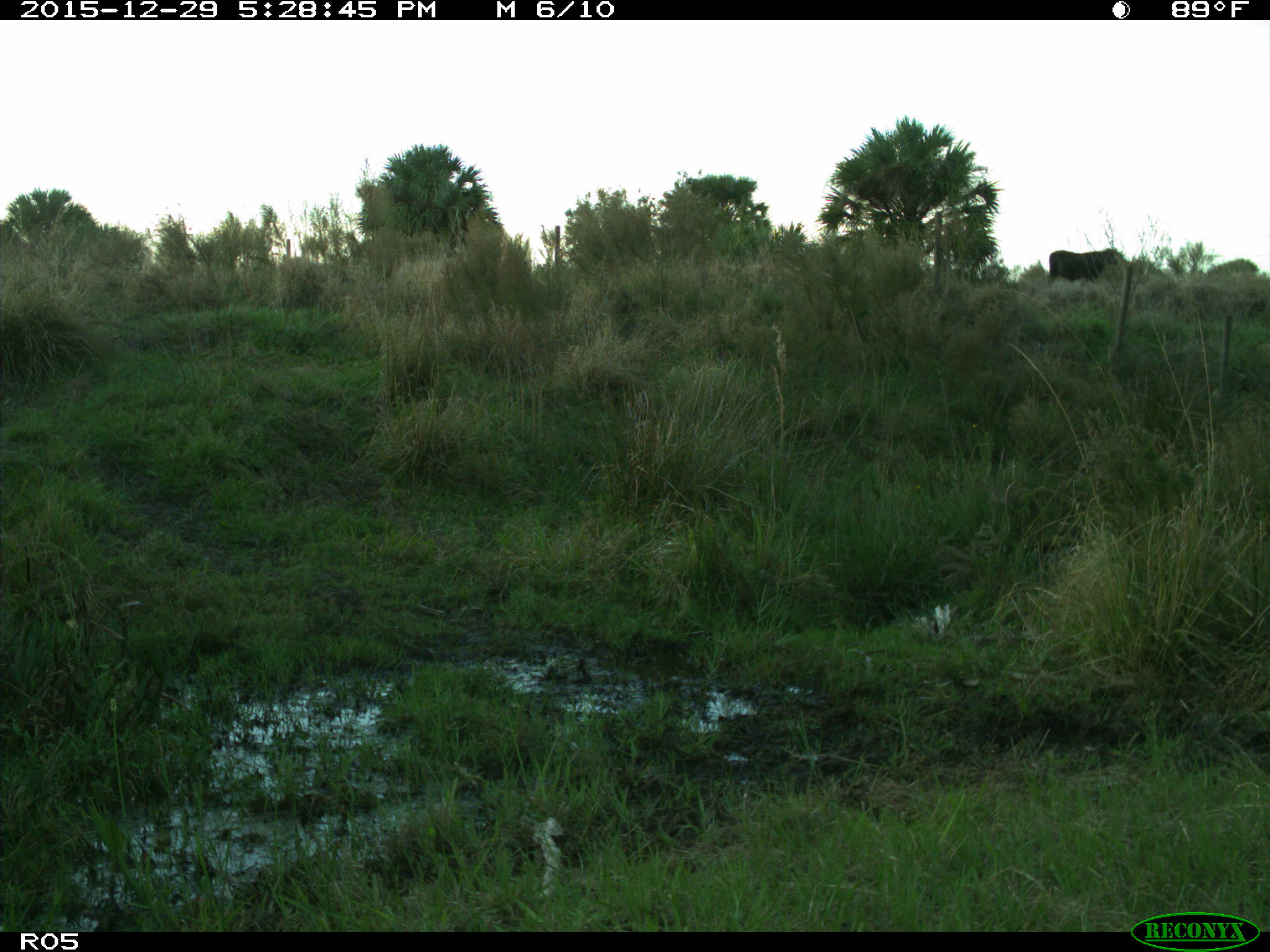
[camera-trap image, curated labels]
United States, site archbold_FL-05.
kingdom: Animalia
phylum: Chordata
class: Mammalia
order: Artiodactyla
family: Bovidae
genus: Bos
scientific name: Bos taurus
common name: domestic cow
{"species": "Bos taurus (domestic cow)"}